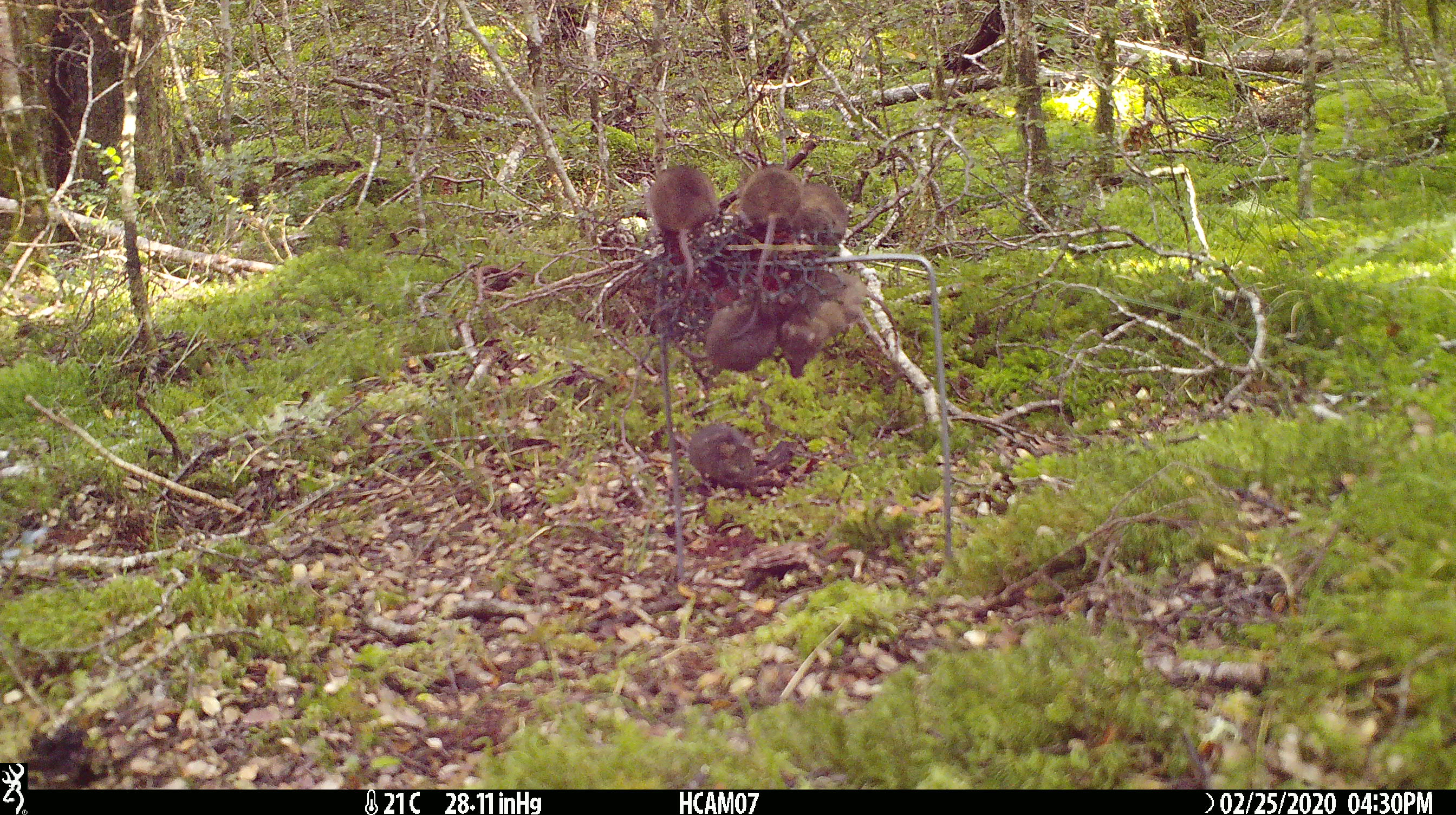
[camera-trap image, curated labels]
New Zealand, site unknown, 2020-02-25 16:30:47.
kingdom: Animalia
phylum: Chordata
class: Mammalia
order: Rodentia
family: Muridae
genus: Mus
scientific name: Mus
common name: mouse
Mouse (Mus).